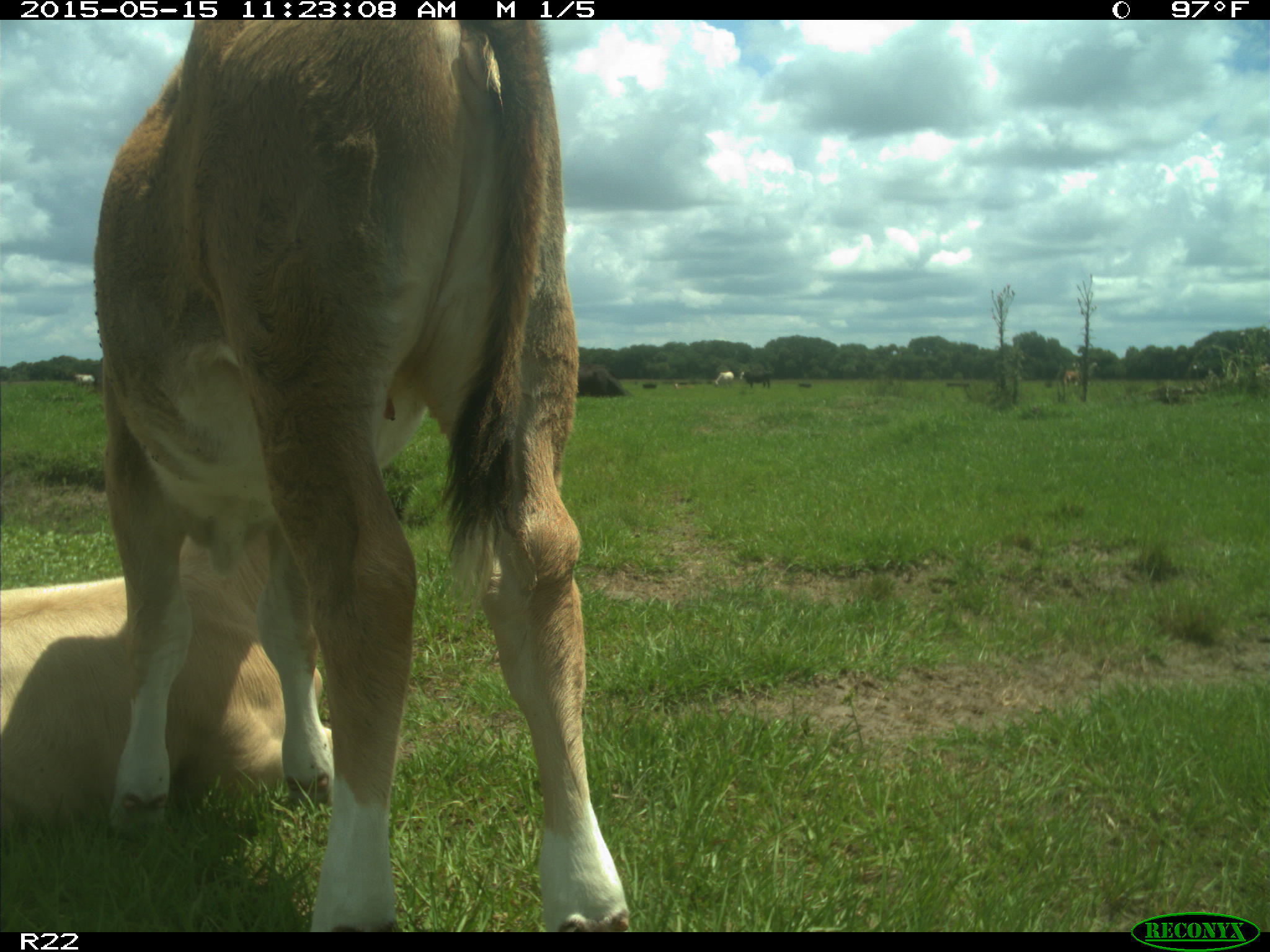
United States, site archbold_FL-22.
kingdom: Animalia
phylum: Chordata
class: Mammalia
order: Artiodactyla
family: Bovidae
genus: Bos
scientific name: Bos taurus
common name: domestic cow